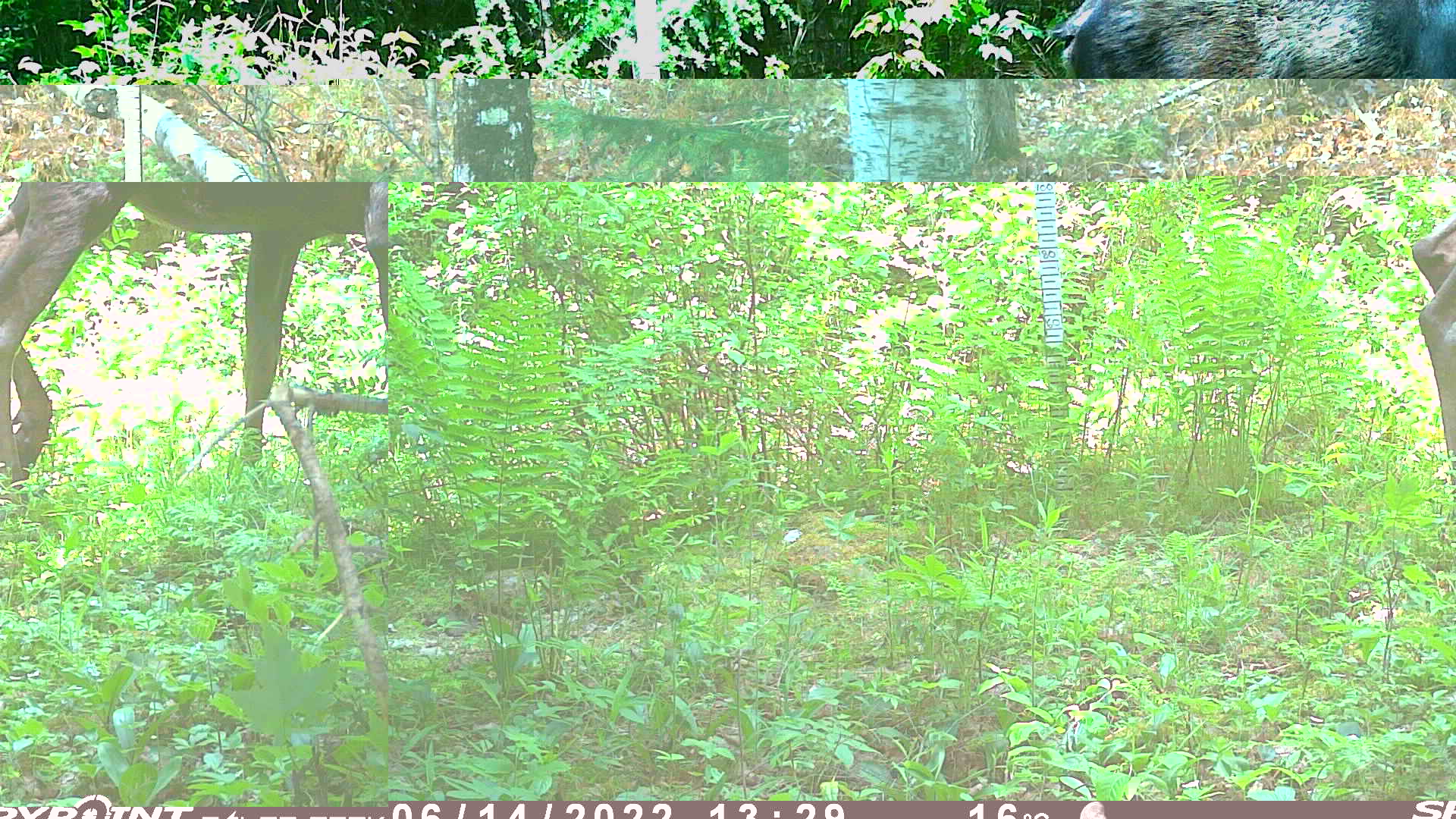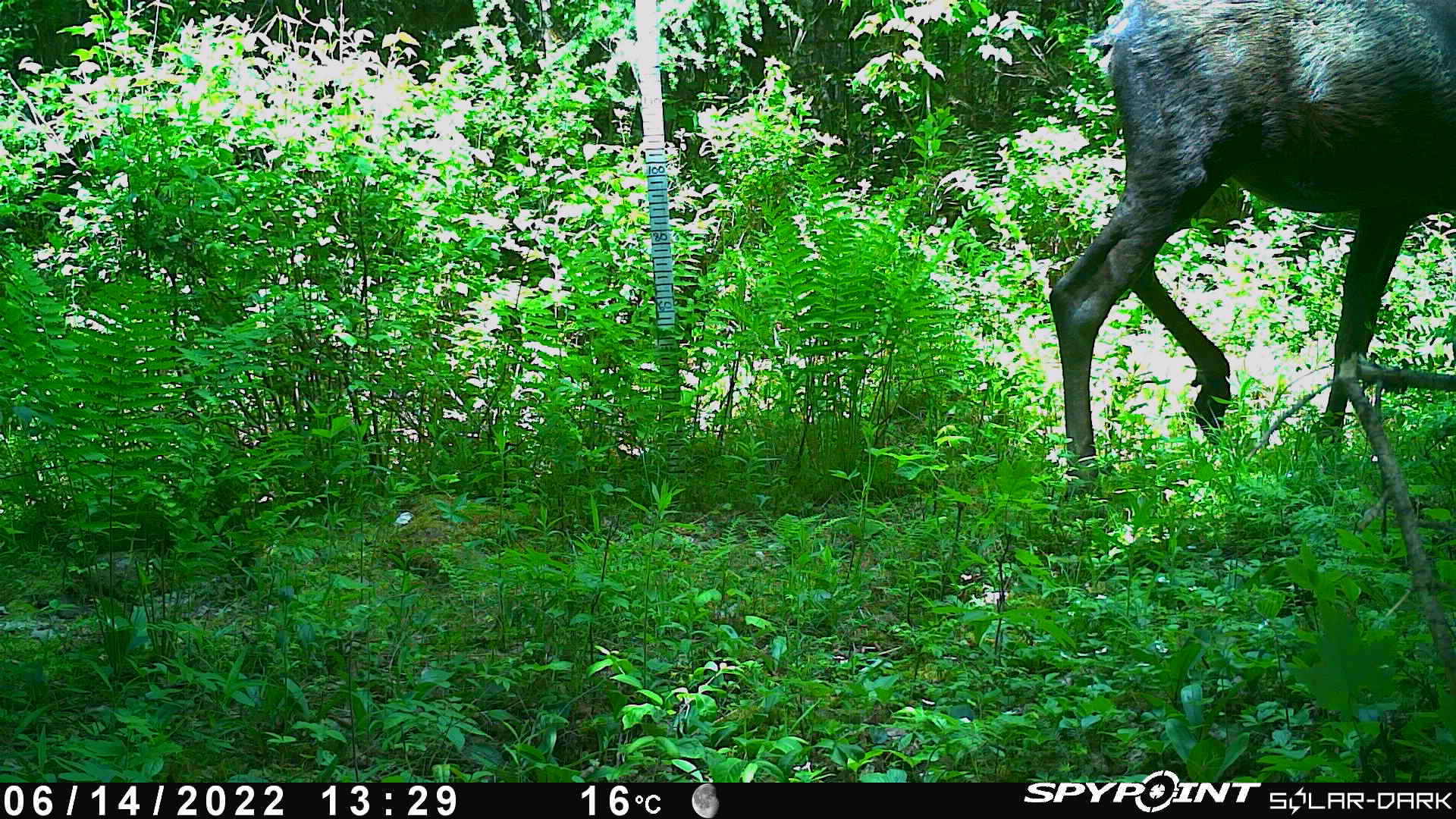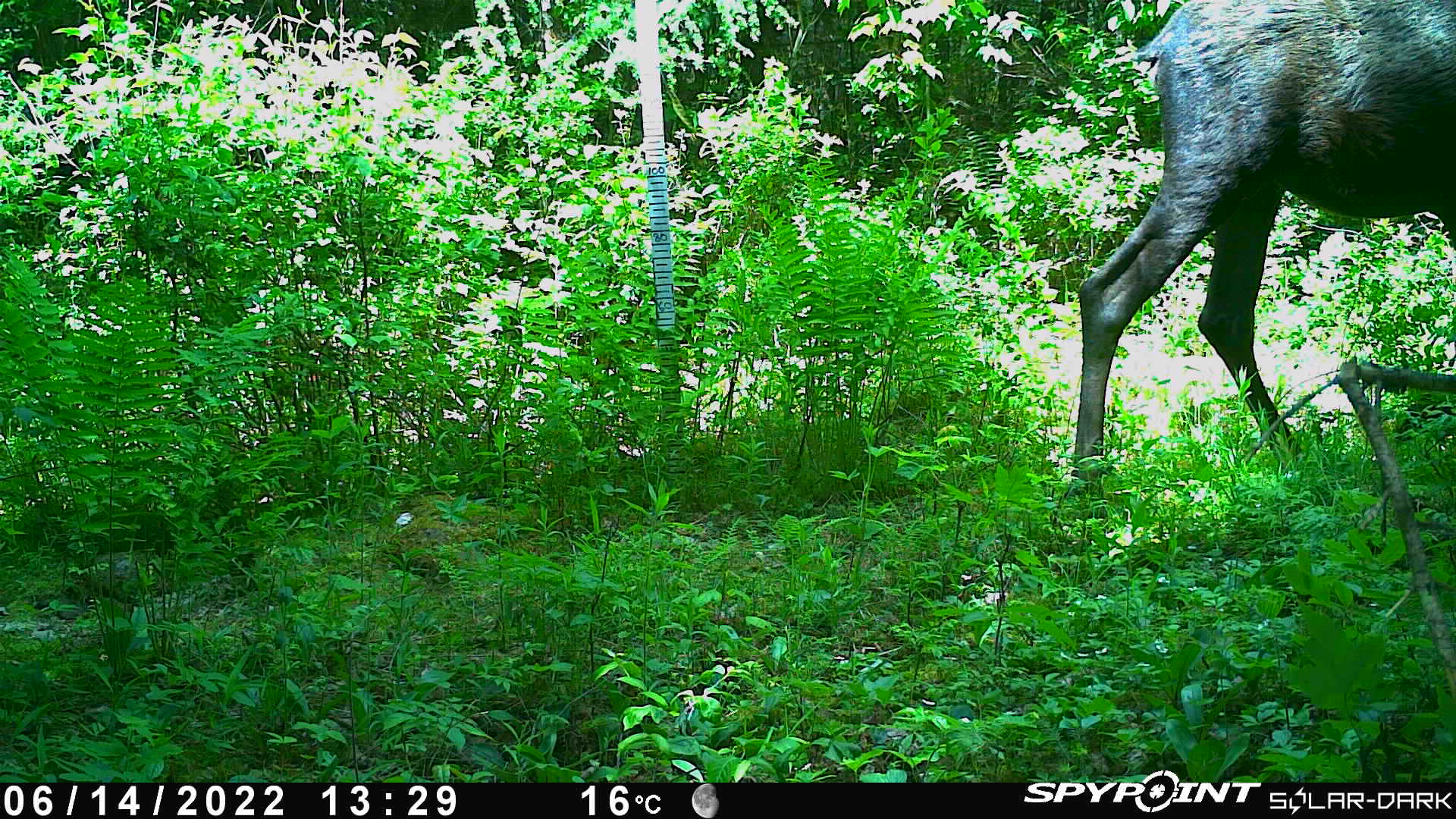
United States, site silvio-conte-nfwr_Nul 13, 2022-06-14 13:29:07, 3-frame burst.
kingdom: Animalia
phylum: Chordata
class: Mammalia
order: Artiodactyla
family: Cervidae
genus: Alces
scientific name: Alces alces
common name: moose